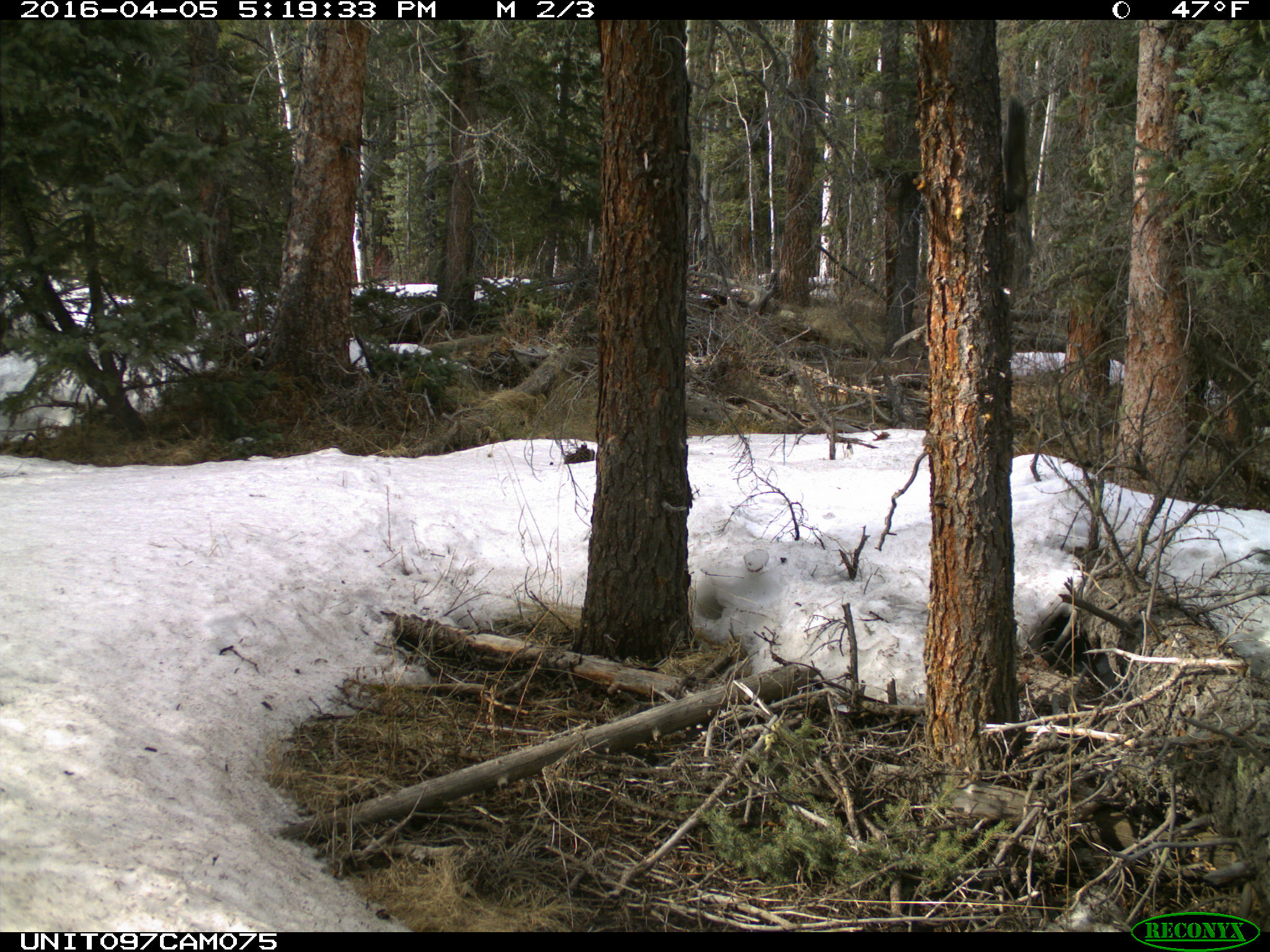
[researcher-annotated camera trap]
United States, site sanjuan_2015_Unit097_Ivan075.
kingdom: Animalia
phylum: Chordata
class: Mammalia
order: Rodentia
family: Sciuridae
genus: Tamiasciurus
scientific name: Tamiasciurus hudsonicus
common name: american red squirrel